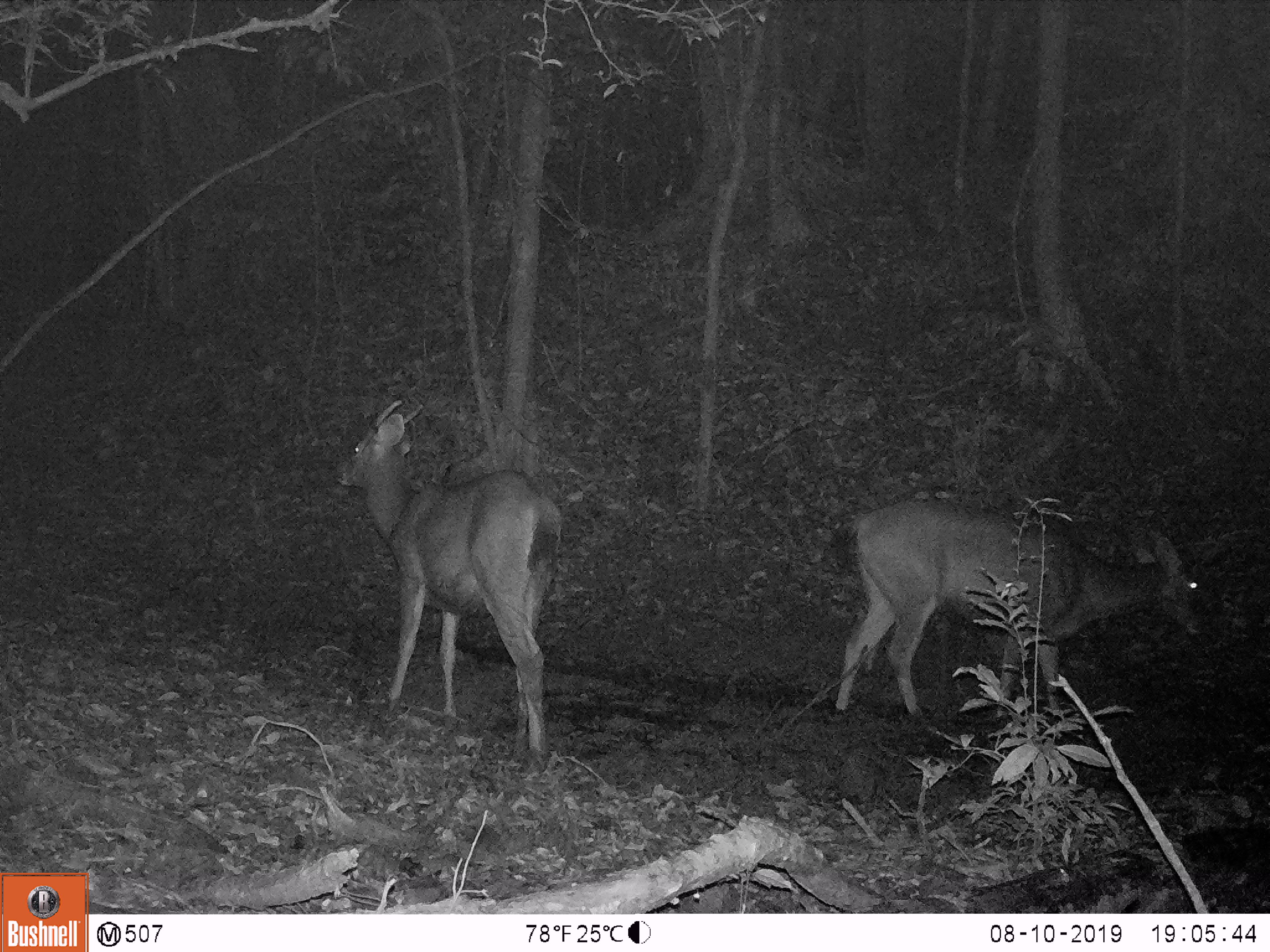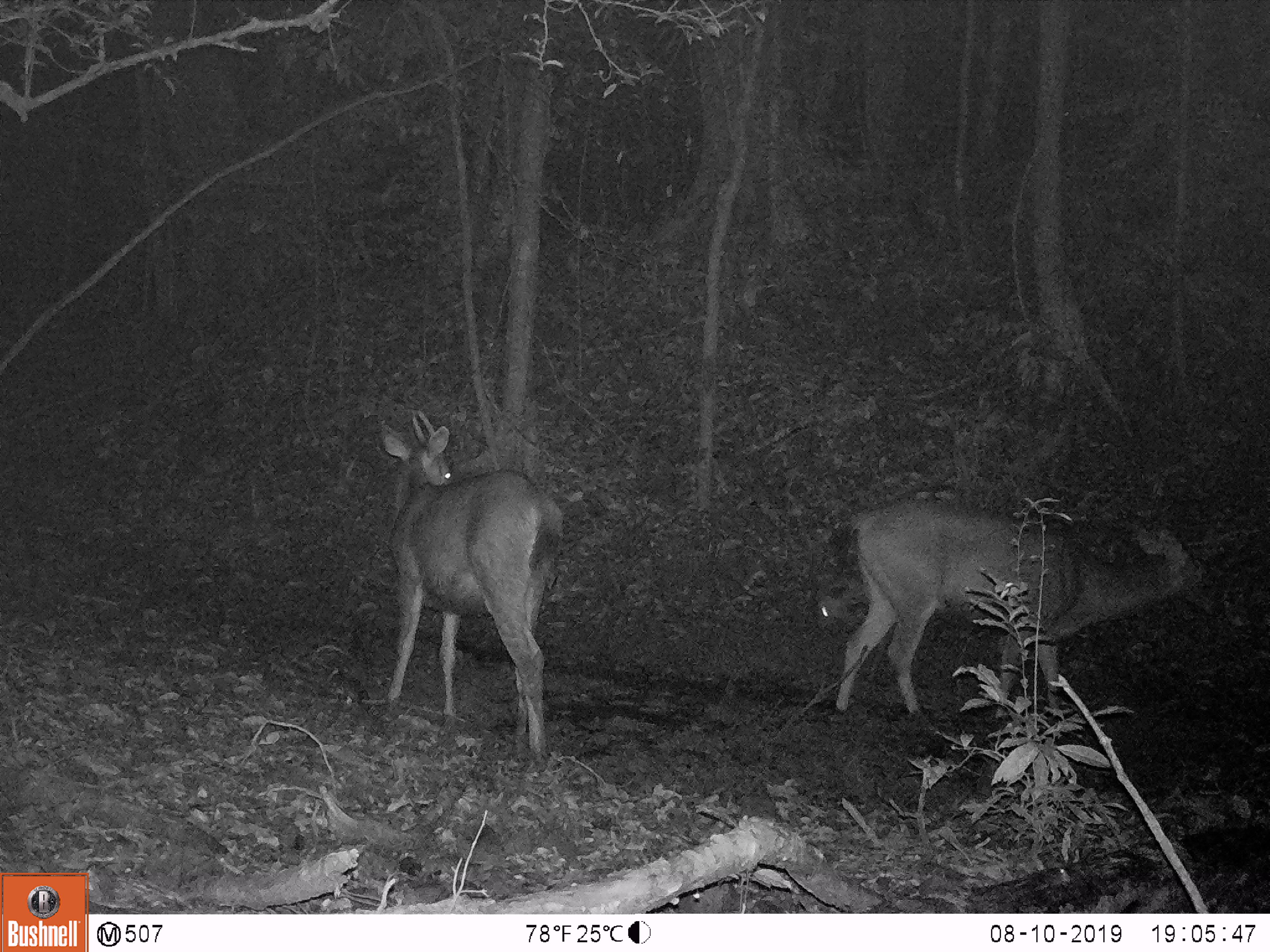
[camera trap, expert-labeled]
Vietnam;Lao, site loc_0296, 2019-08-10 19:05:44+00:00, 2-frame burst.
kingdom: Animalia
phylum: Chordata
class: Mammalia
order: Artiodactyla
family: Cervidae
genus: Rusa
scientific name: Rusa unicolor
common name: sambar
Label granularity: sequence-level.